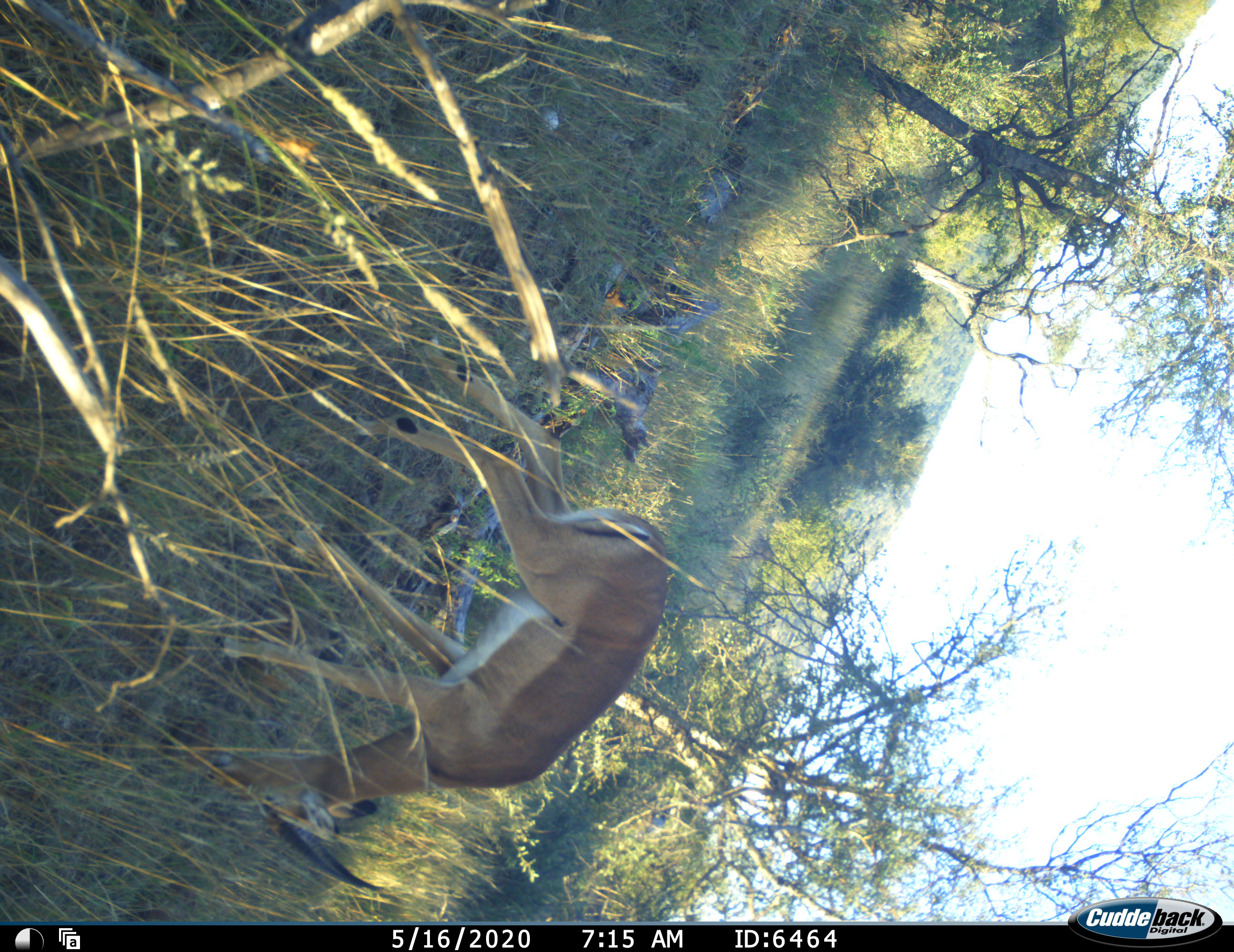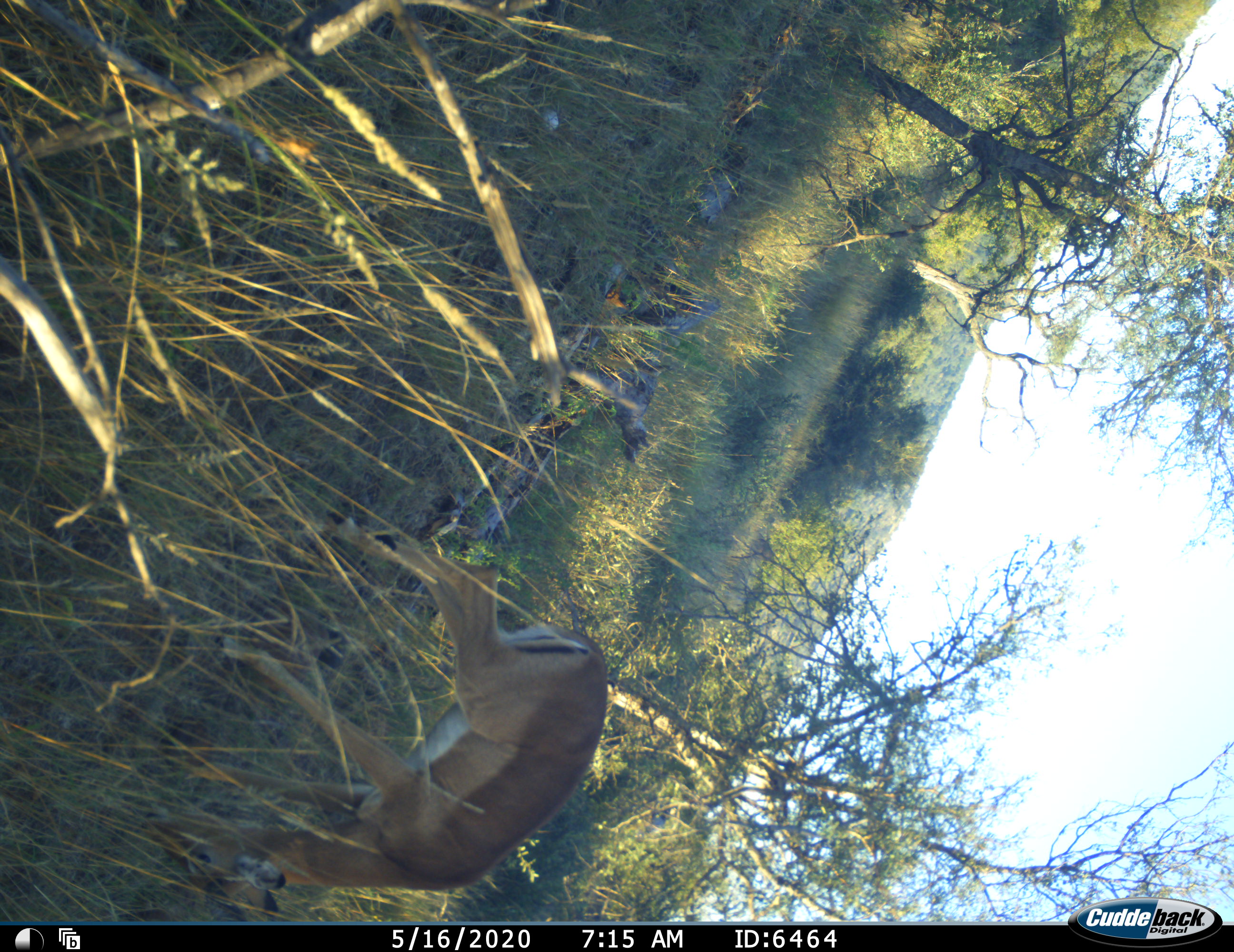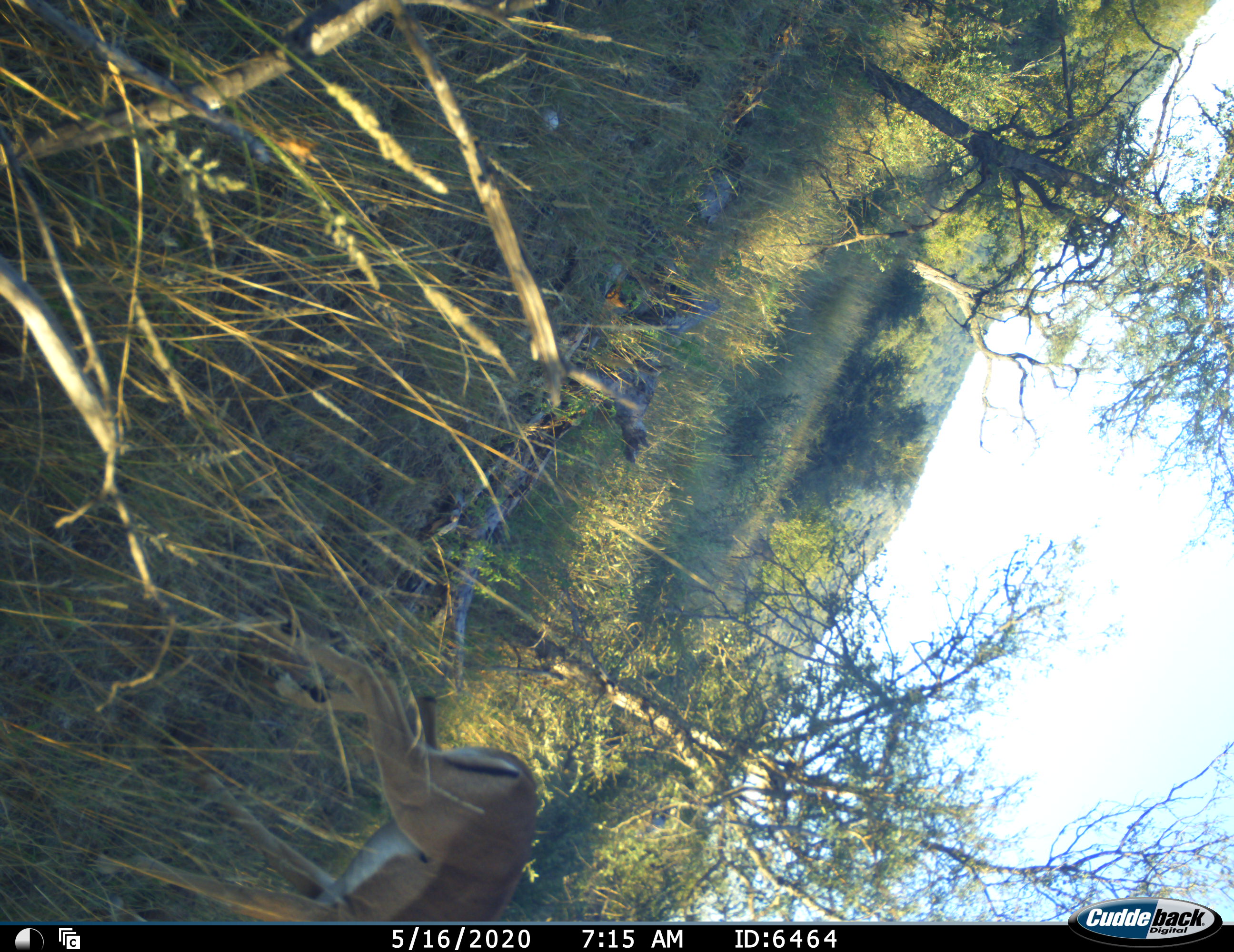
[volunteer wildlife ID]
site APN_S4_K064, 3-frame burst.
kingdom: Animalia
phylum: Chordata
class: Mammalia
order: Artiodactyla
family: Bovidae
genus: Aepyceros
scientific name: Aepyceros melampus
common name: impala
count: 1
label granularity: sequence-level